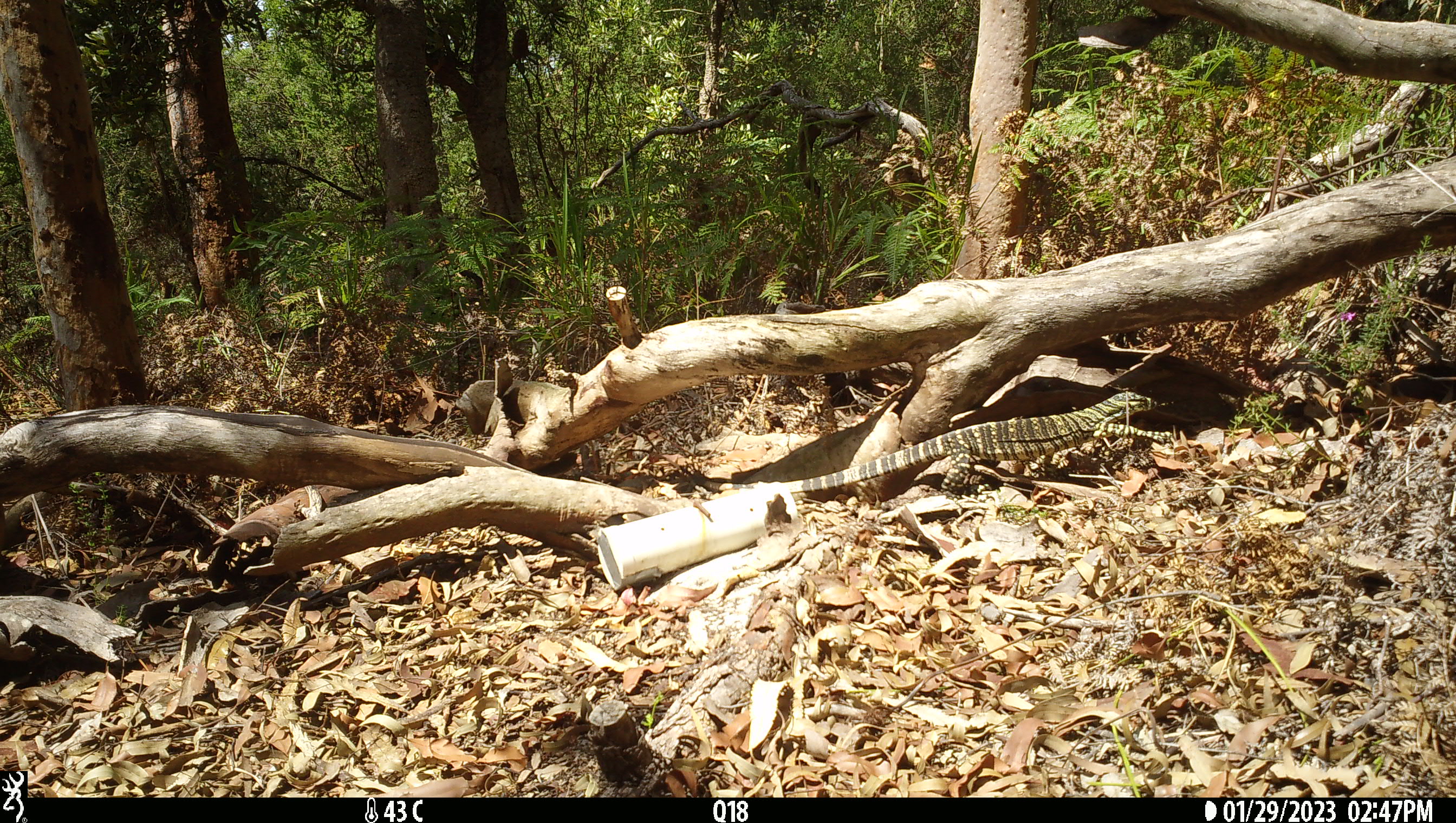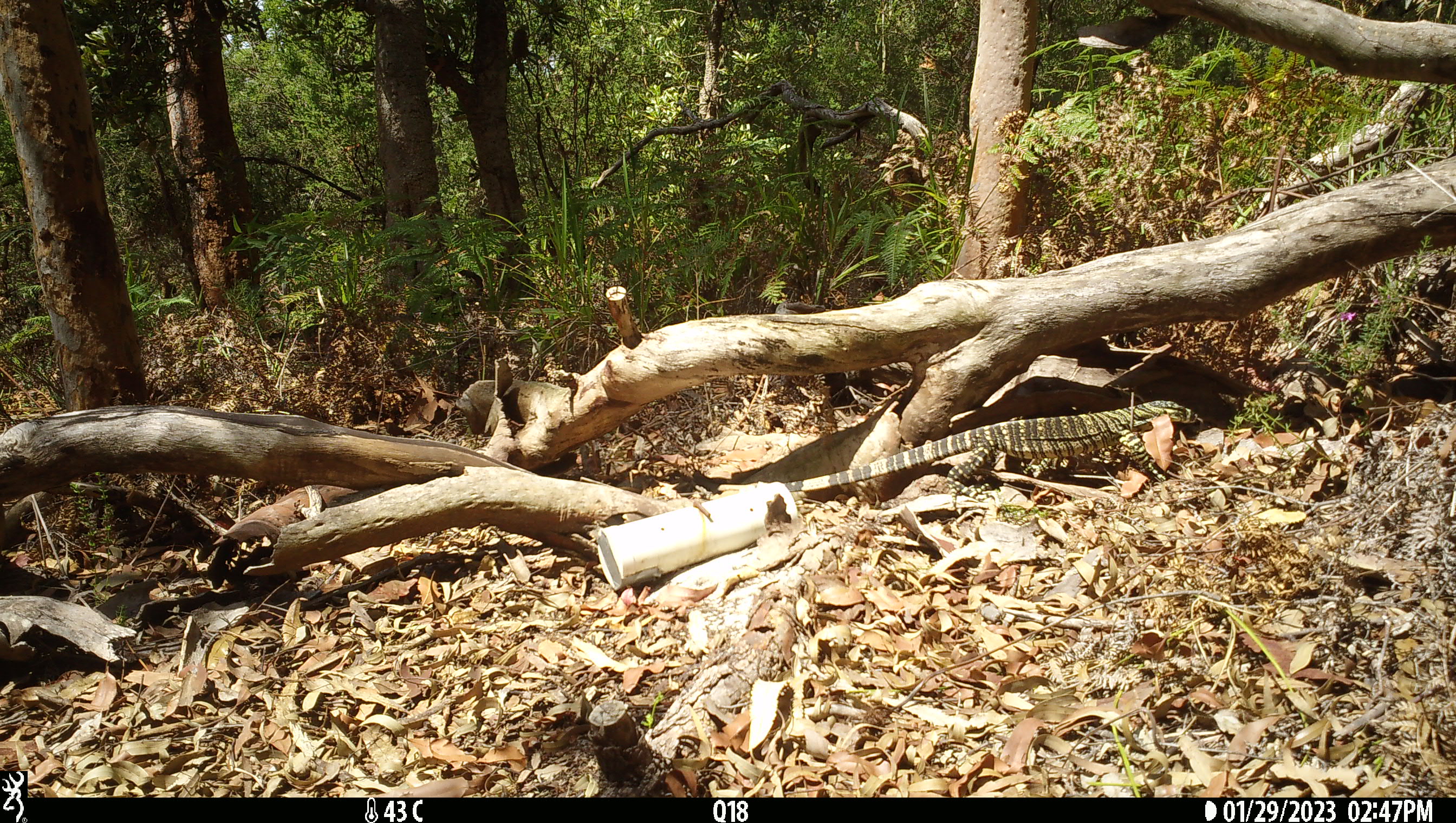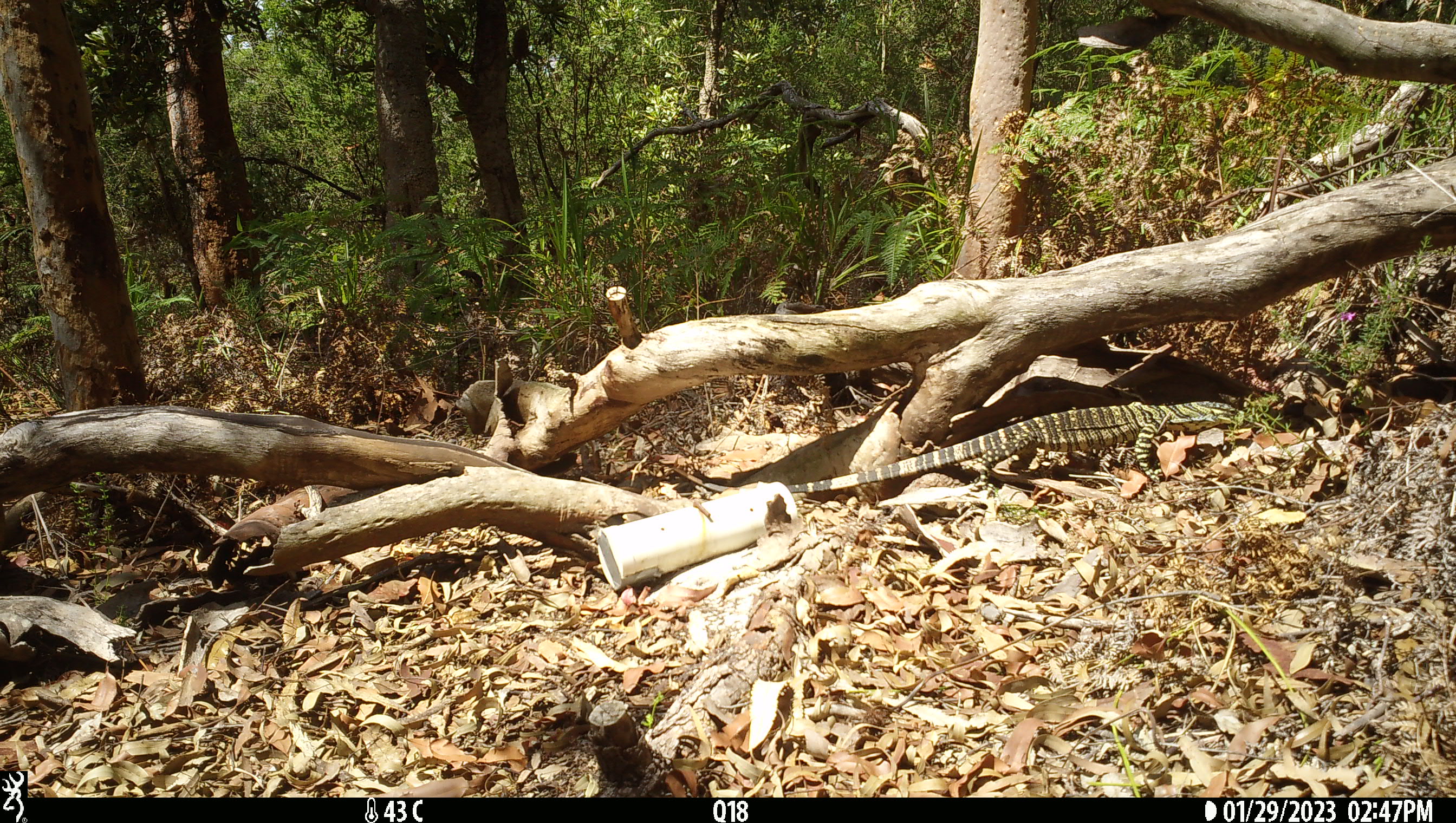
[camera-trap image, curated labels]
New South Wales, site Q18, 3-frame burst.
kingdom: Animalia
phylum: Chordata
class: Reptilia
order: Squamata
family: Varanidae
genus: Varanus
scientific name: Varanus varius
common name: lace monitor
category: goanna